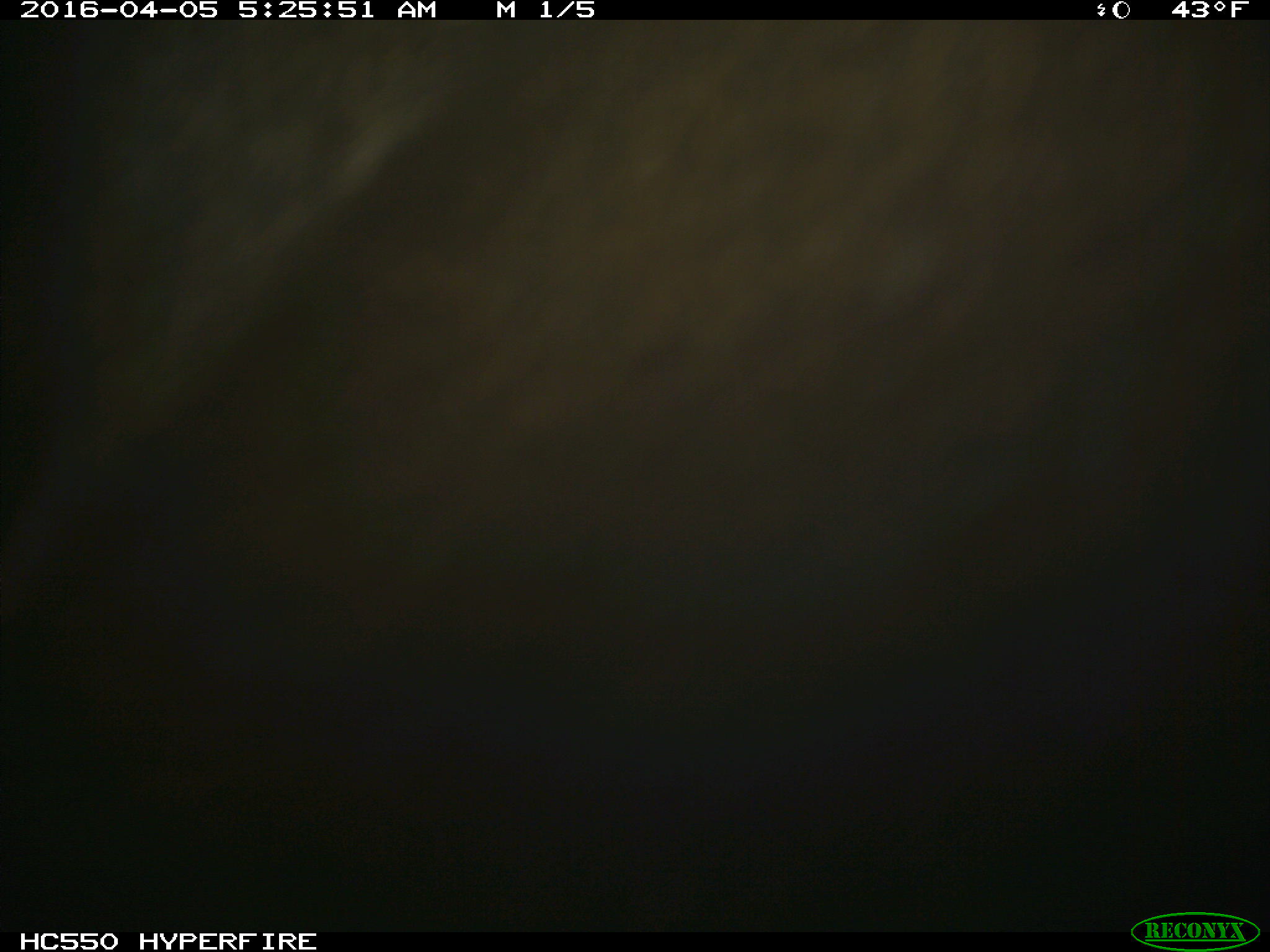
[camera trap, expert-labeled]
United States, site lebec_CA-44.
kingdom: Animalia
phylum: Chordata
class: Mammalia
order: Artiodactyla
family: Cervidae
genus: Cervus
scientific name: Cervus canadensis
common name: elk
Cervus canadensis (elk).